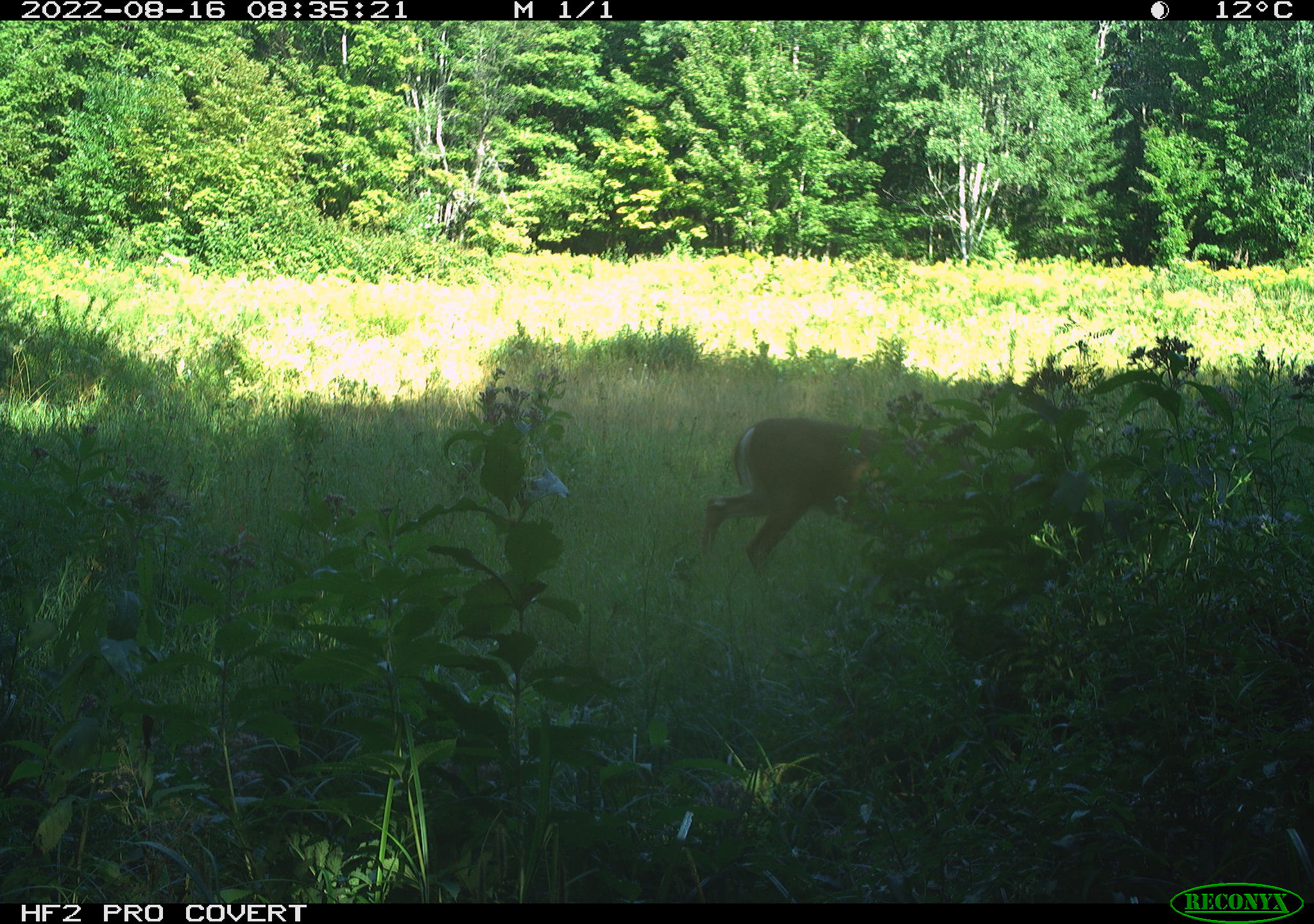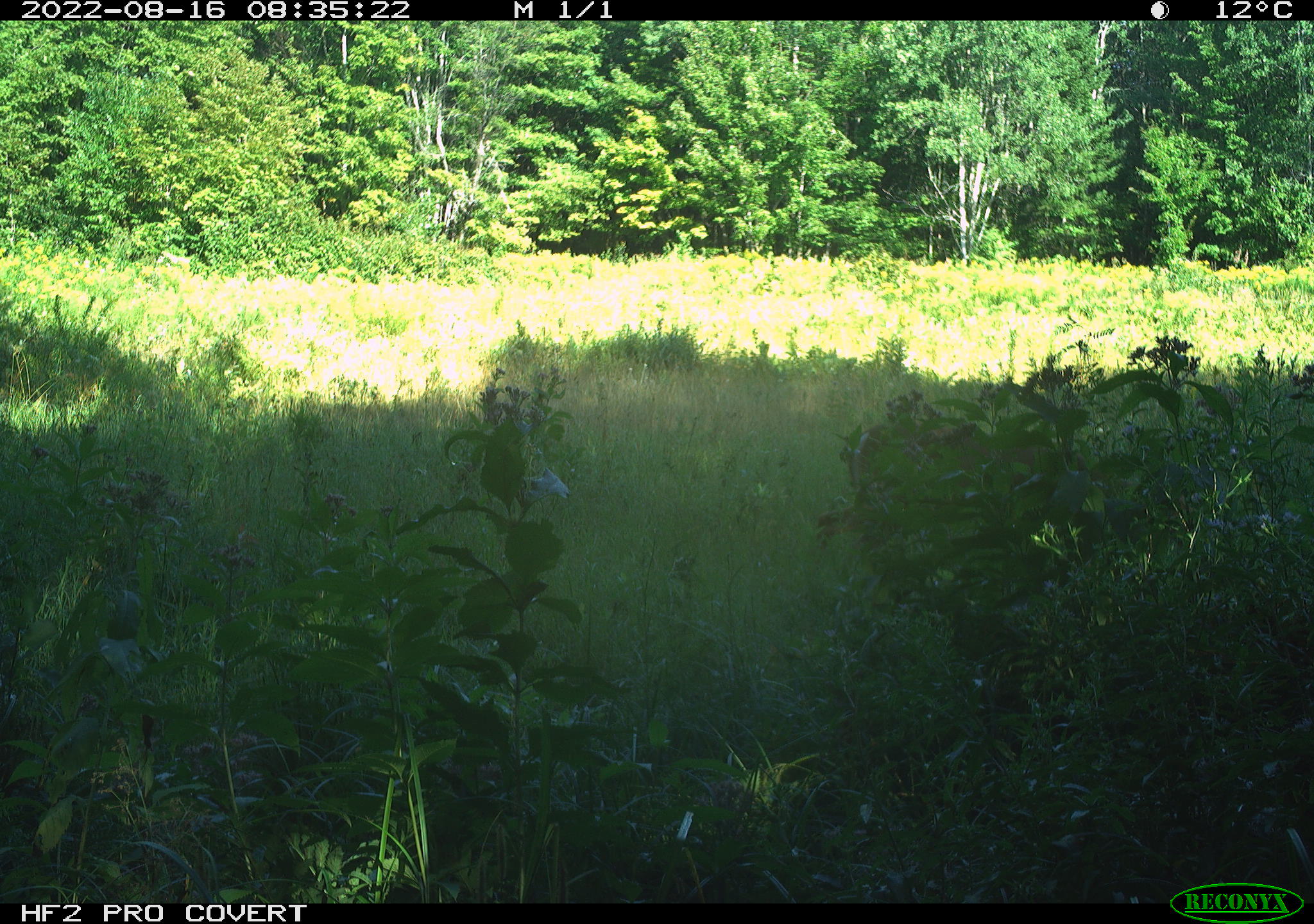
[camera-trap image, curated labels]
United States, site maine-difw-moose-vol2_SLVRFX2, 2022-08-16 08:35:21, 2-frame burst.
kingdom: Animalia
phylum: Chordata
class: Mammalia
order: Artiodactyla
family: Cervidae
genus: Odocoileus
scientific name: Odocoileus virginianus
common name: white-tailed deer